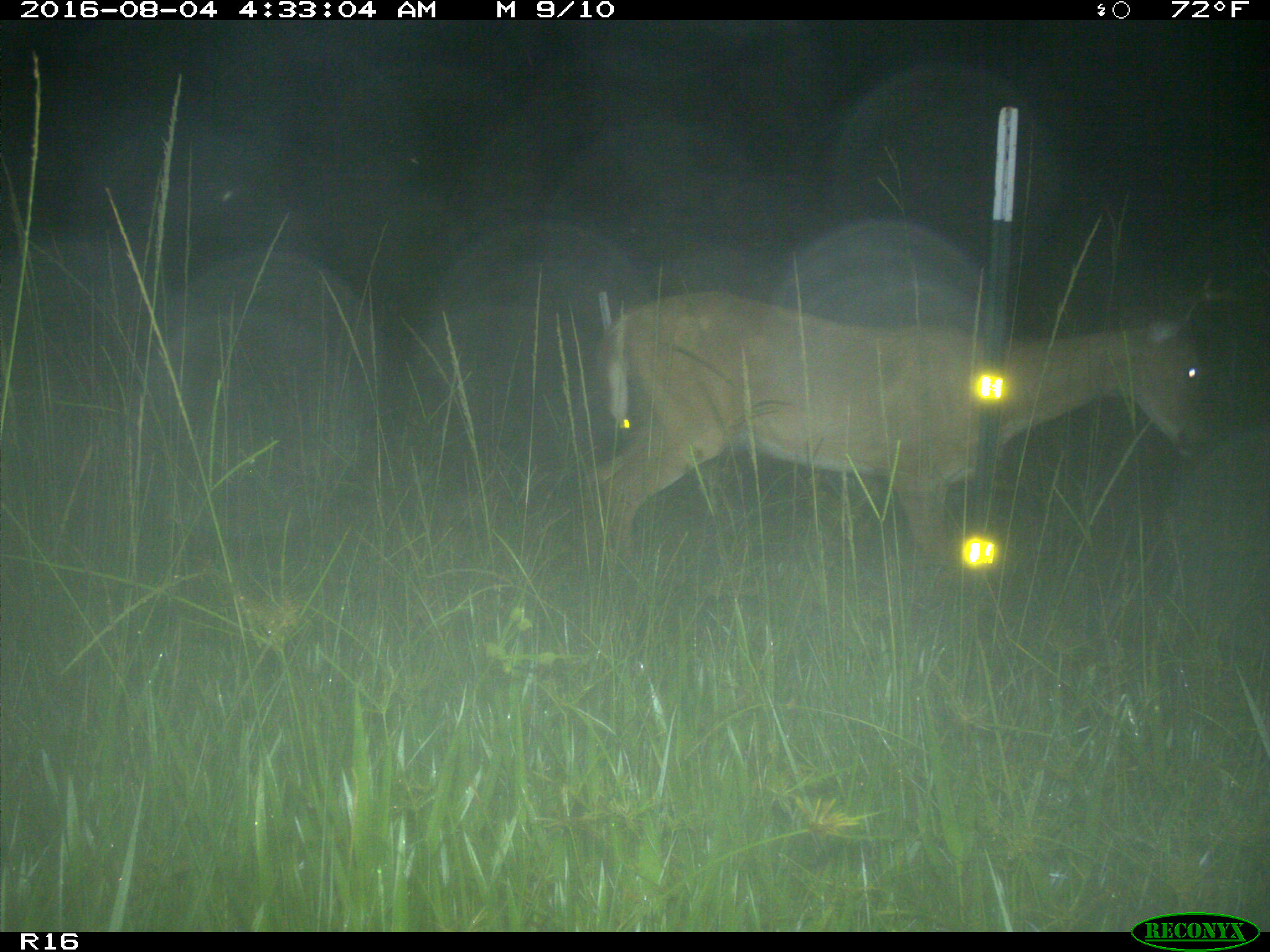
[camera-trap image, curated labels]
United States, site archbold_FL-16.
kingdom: Animalia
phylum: Chordata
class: Mammalia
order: Artiodactyla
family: Cervidae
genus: Odocoileus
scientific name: Odocoileus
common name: deer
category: unidentified deer